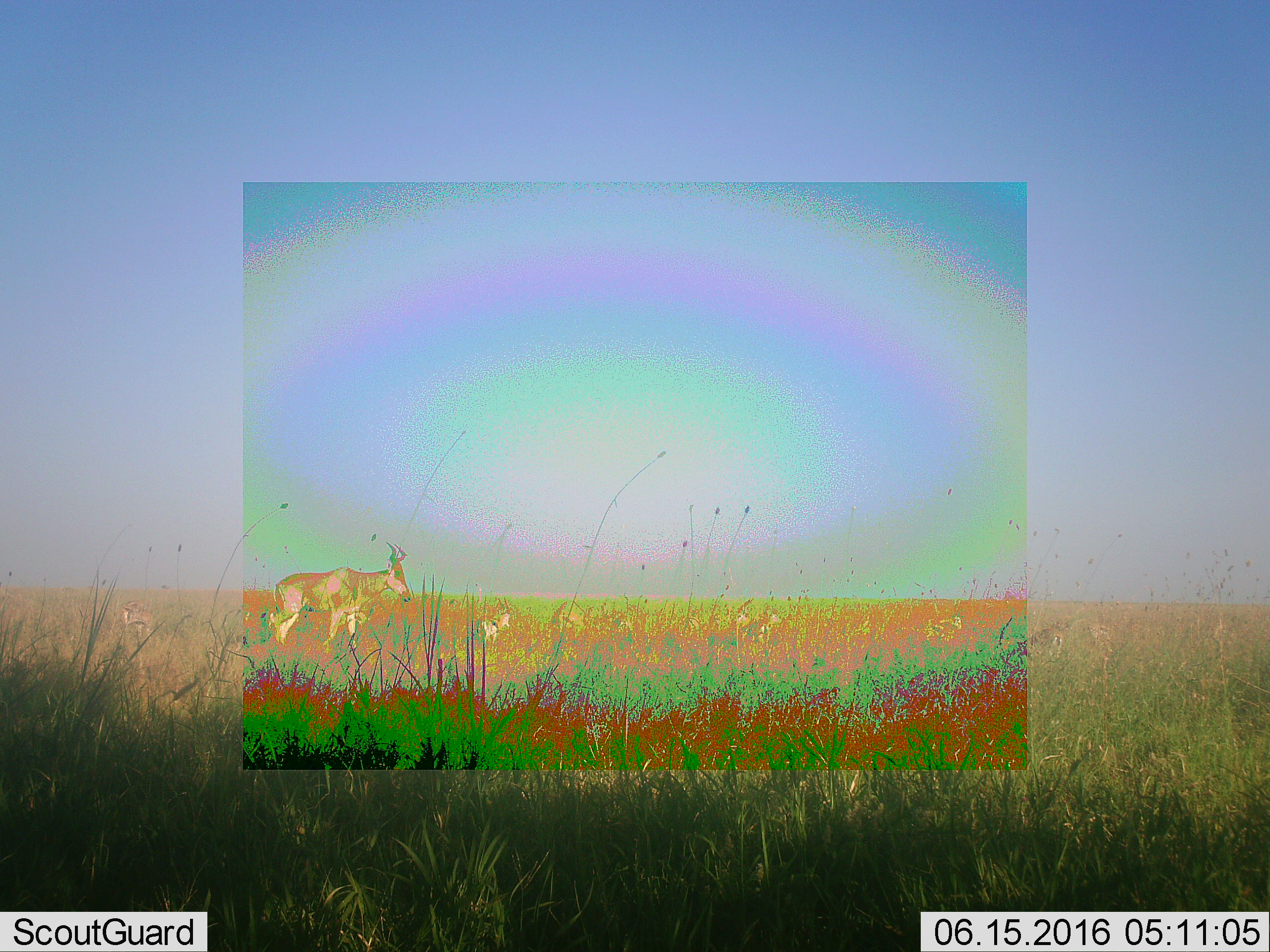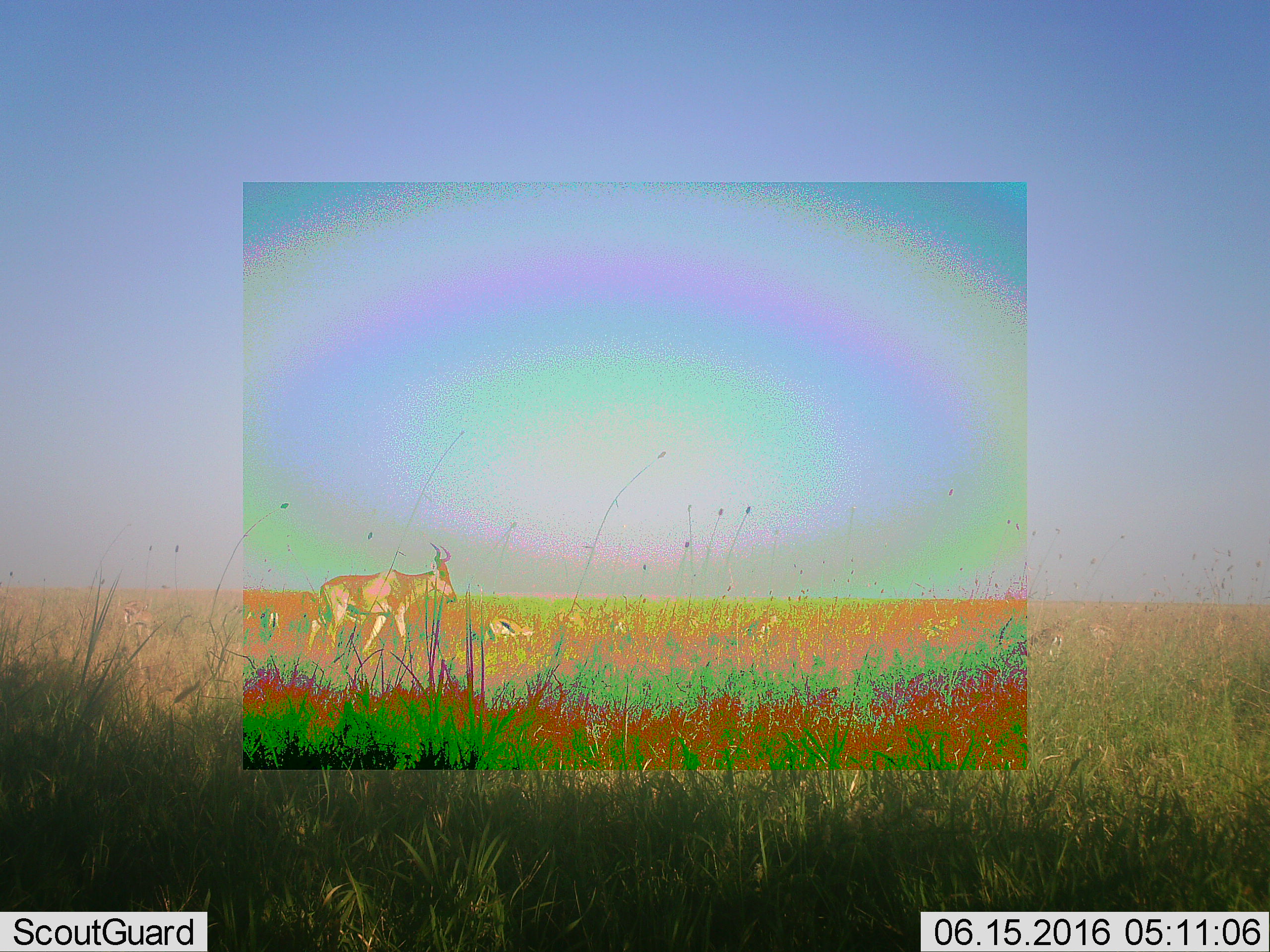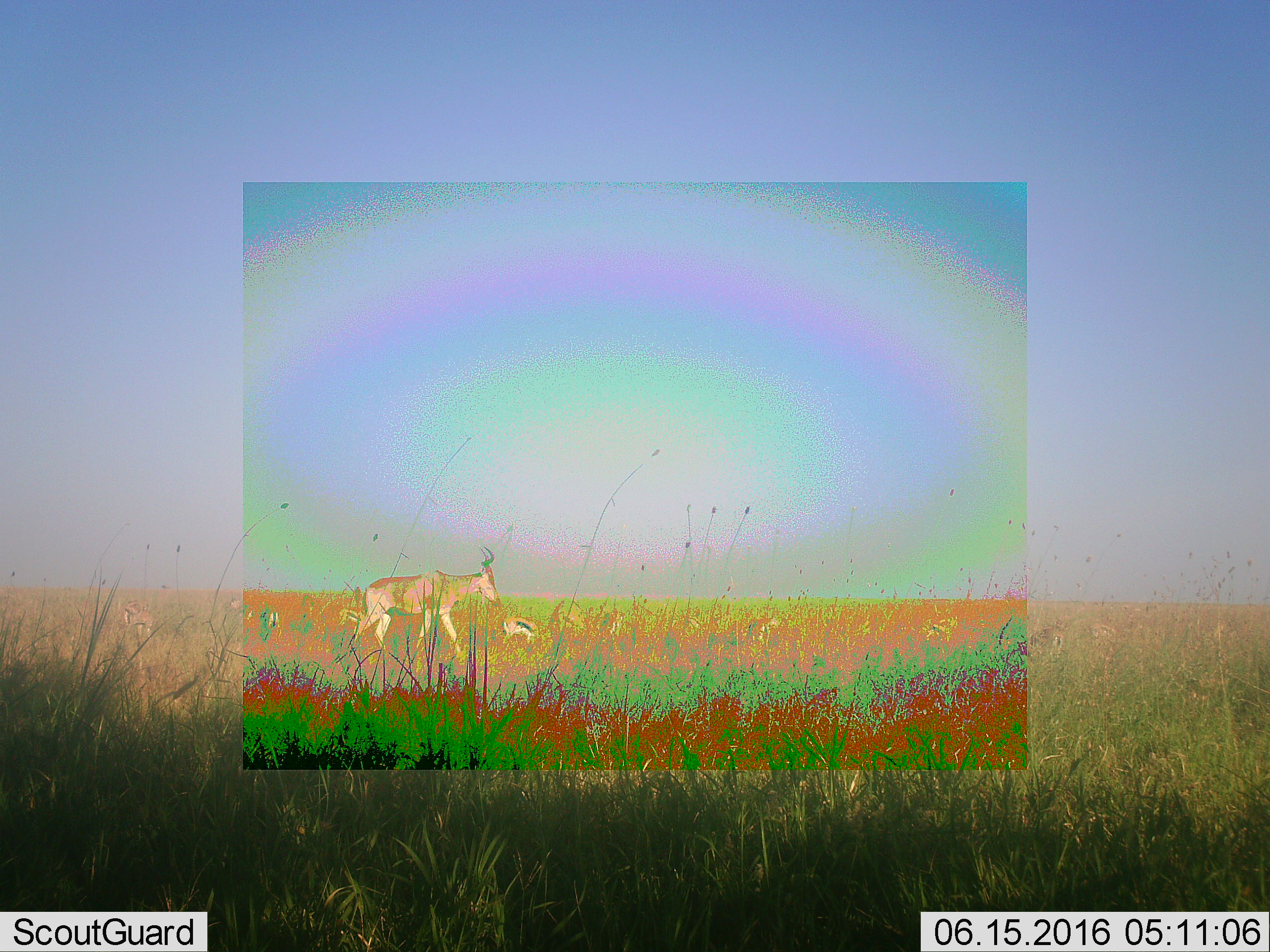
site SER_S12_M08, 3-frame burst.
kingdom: Animalia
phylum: Chordata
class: Mammalia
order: Artiodactyla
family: Bovidae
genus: Alcelaphus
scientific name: Alcelaphus buselaphus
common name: hartebeest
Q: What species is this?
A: Hartebeest (Alcelaphus buselaphus).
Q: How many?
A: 1.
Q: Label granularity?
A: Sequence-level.